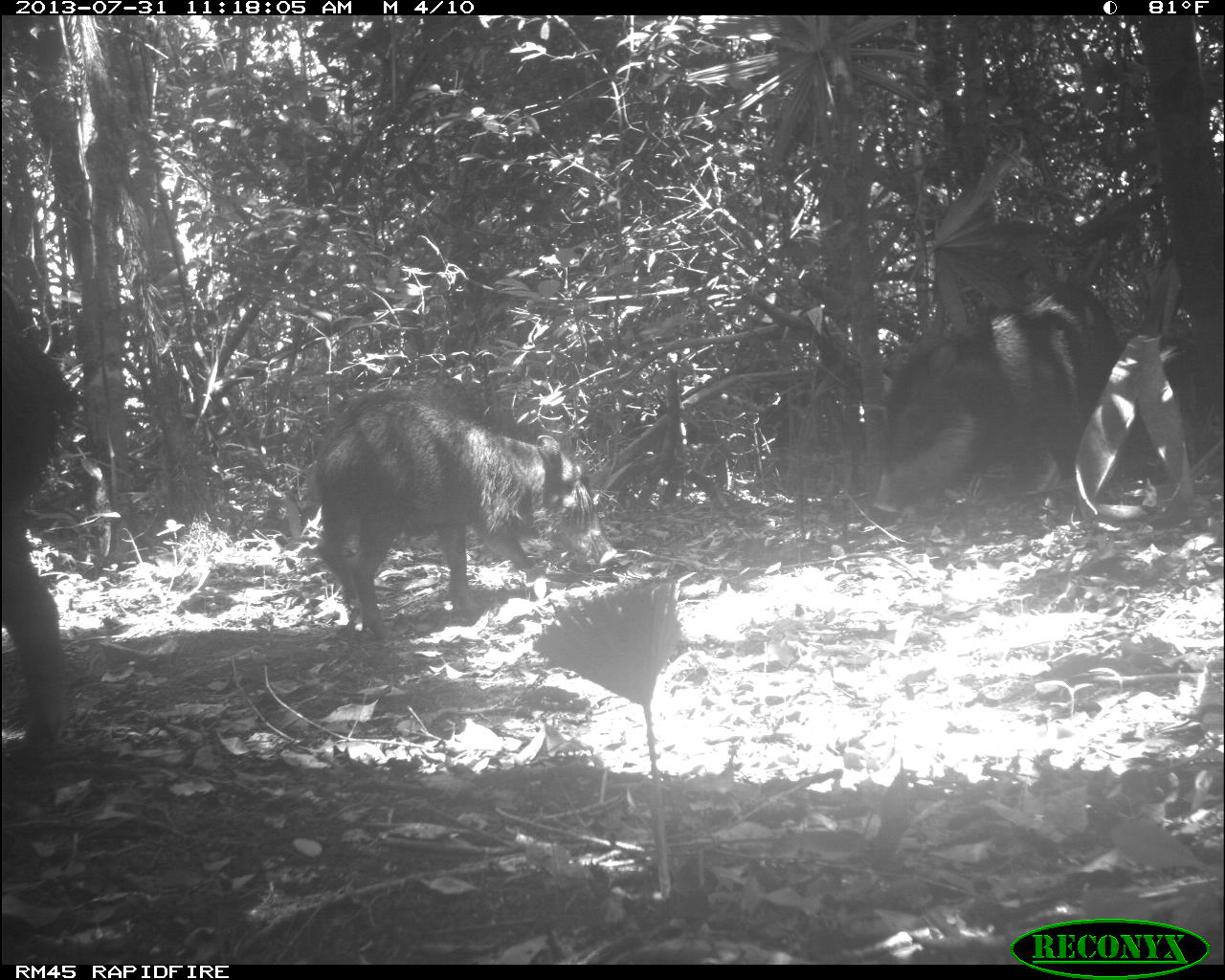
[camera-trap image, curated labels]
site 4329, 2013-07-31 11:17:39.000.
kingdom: Animalia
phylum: Chordata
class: Mammalia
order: Artiodactyla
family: Tayassuidae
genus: Tayassu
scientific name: Tayassu pecari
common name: white-lipped peccary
Tayassu pecari (white-lipped peccary), count 2.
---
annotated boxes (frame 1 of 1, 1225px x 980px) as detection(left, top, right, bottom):
tayassu pecari: detection(315, 388, 618, 640); detection(870, 279, 1120, 518); detection(0, 288, 75, 764)